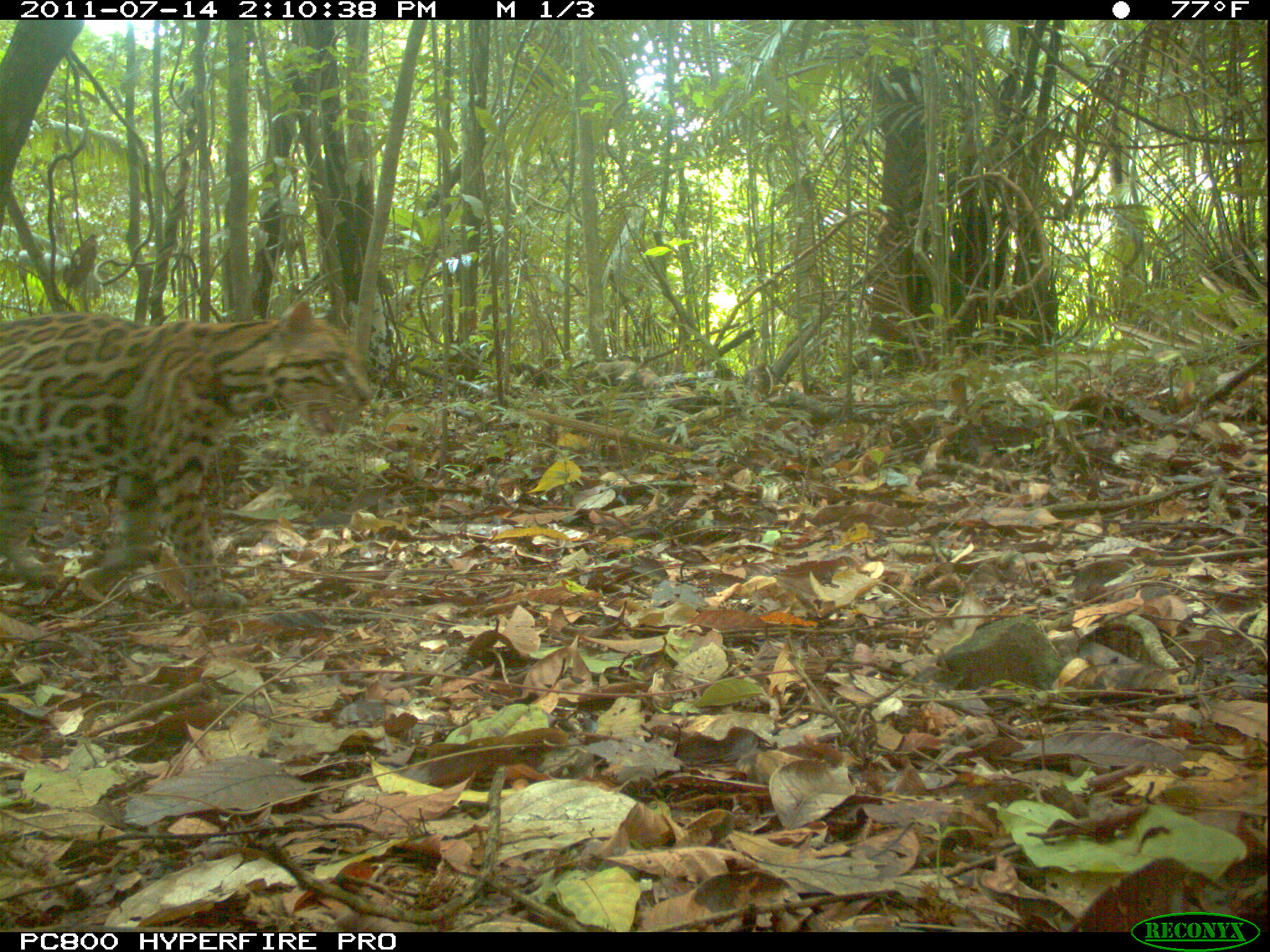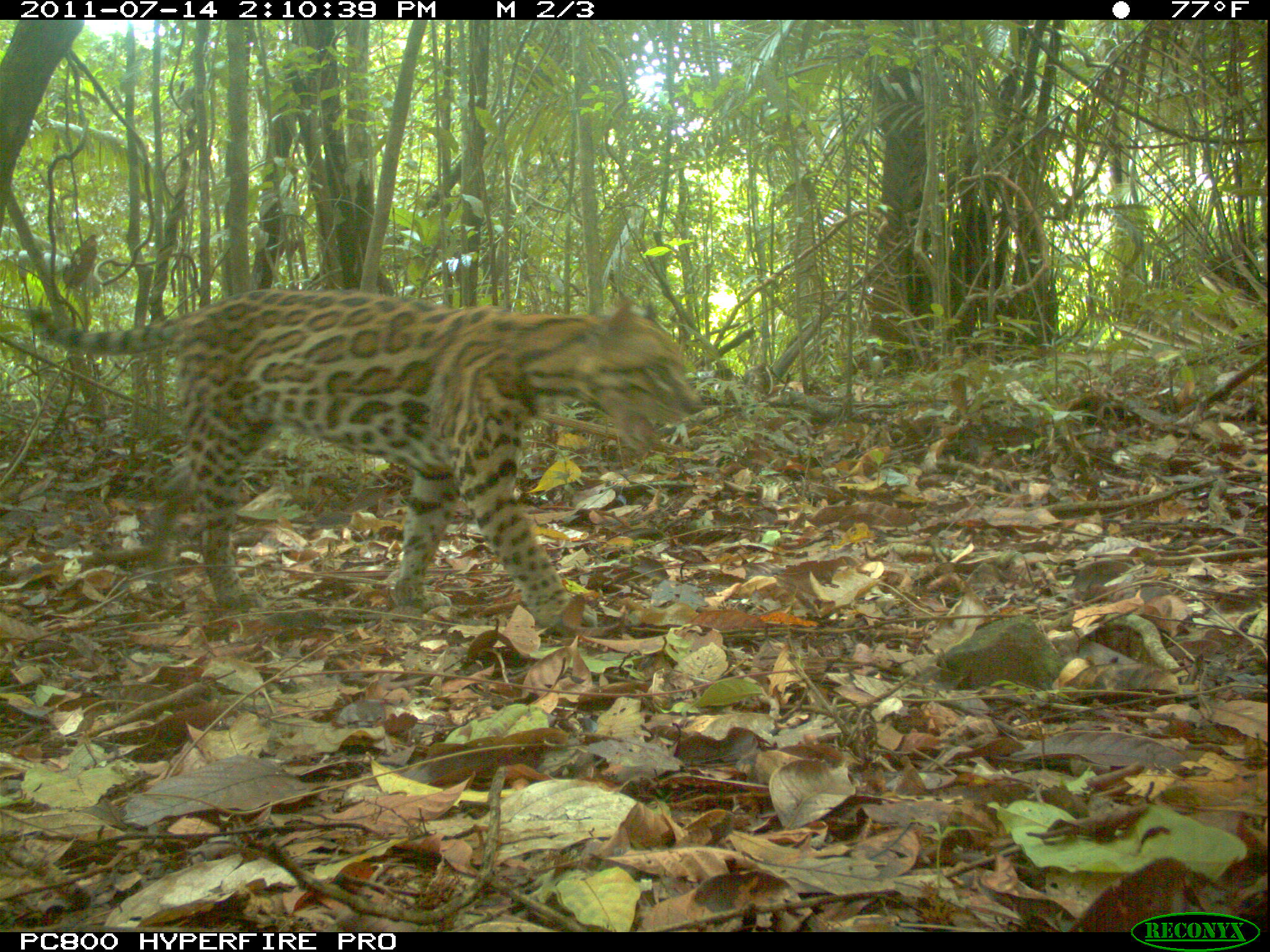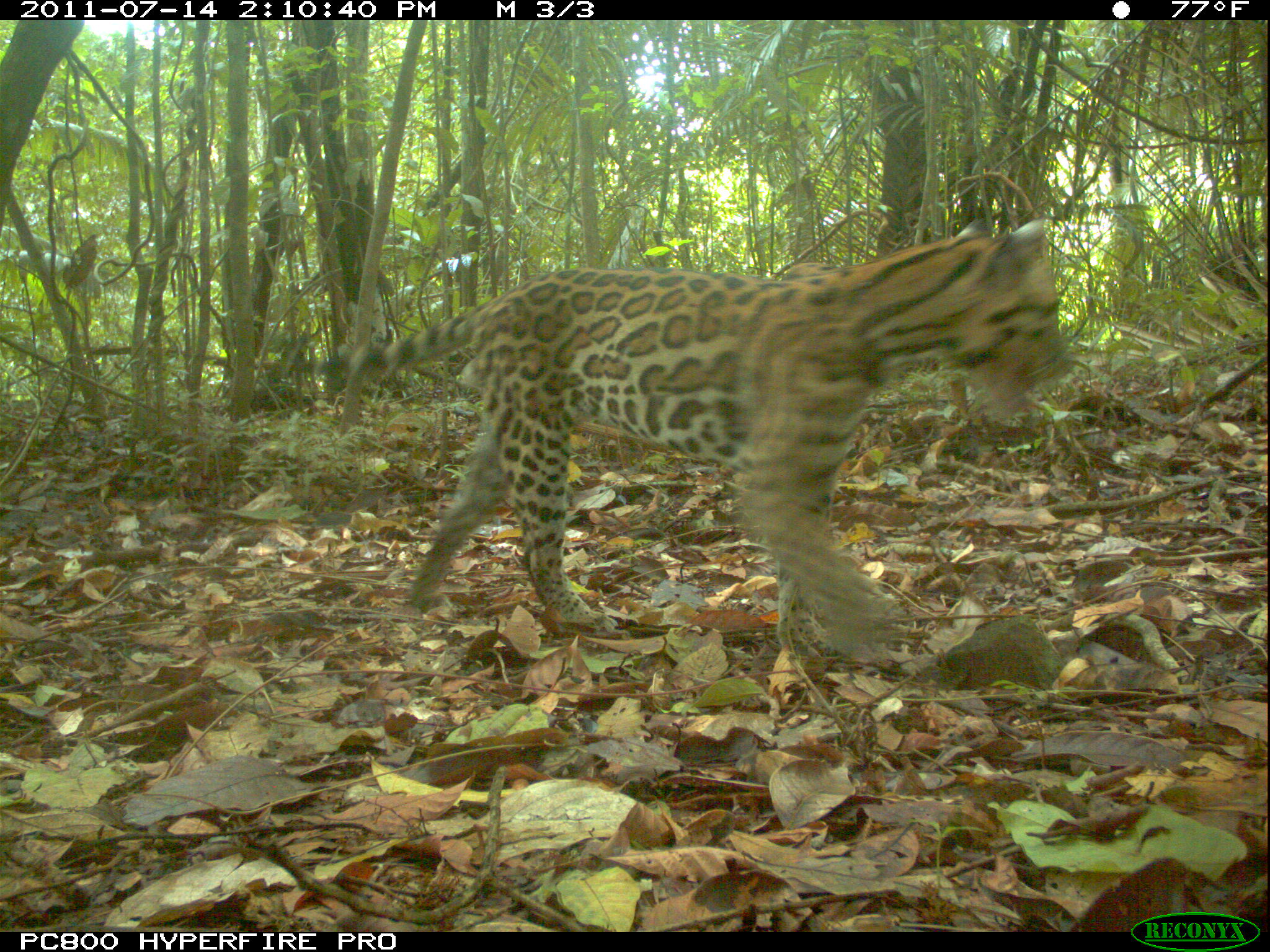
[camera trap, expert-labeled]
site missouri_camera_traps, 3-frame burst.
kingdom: Animalia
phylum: Chordata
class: Mammalia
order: Carnivora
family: Felidae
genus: Leopardus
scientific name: Leopardus pardalis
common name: ocelot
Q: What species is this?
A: Ocelot (Leopardus pardalis).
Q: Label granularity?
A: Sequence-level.